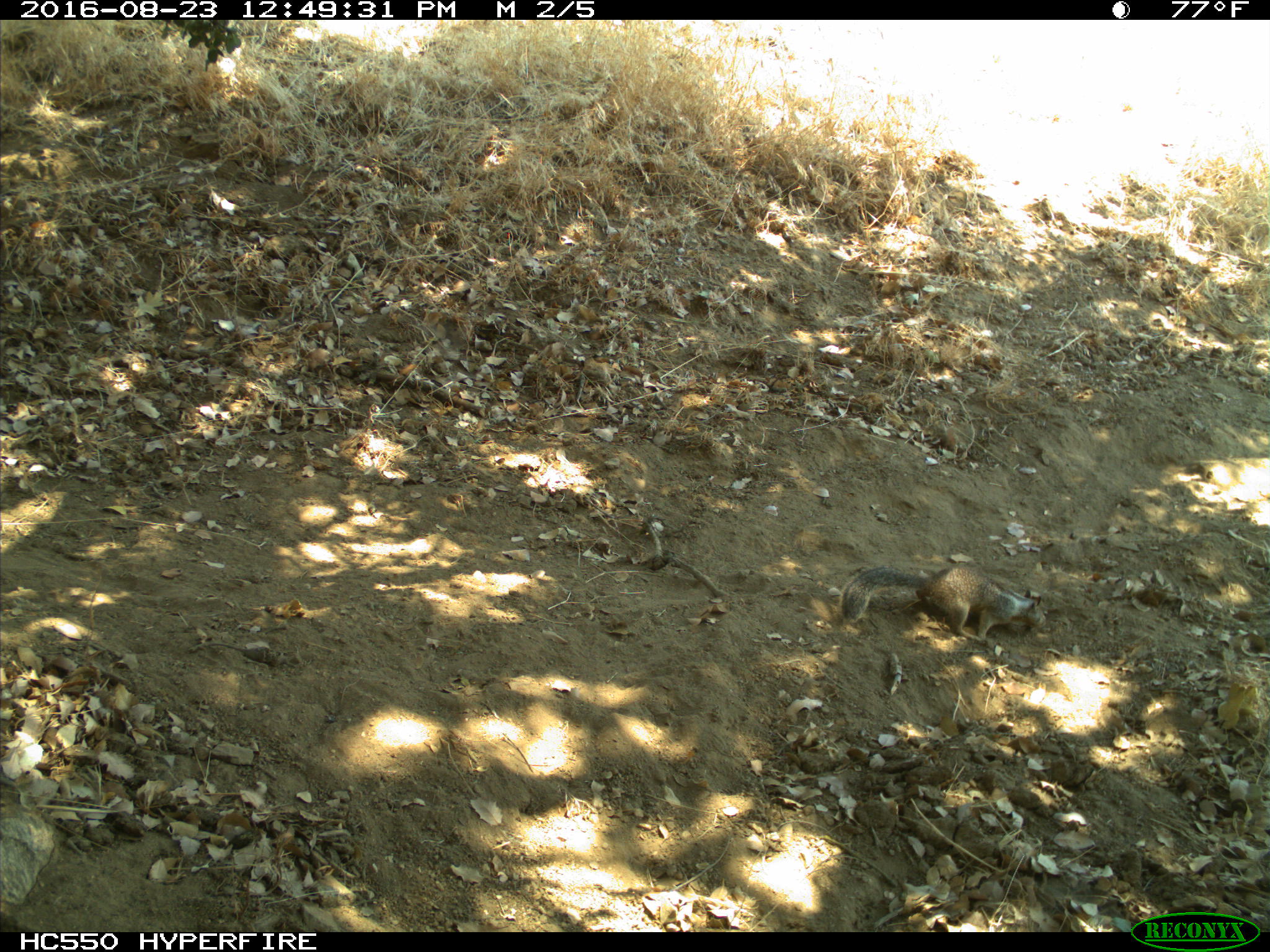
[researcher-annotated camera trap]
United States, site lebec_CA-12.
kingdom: Animalia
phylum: Chordata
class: Mammalia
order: Rodentia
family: Sciuridae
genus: Otospermophilus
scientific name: Otospermophilus beecheyi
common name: california ground squirrel